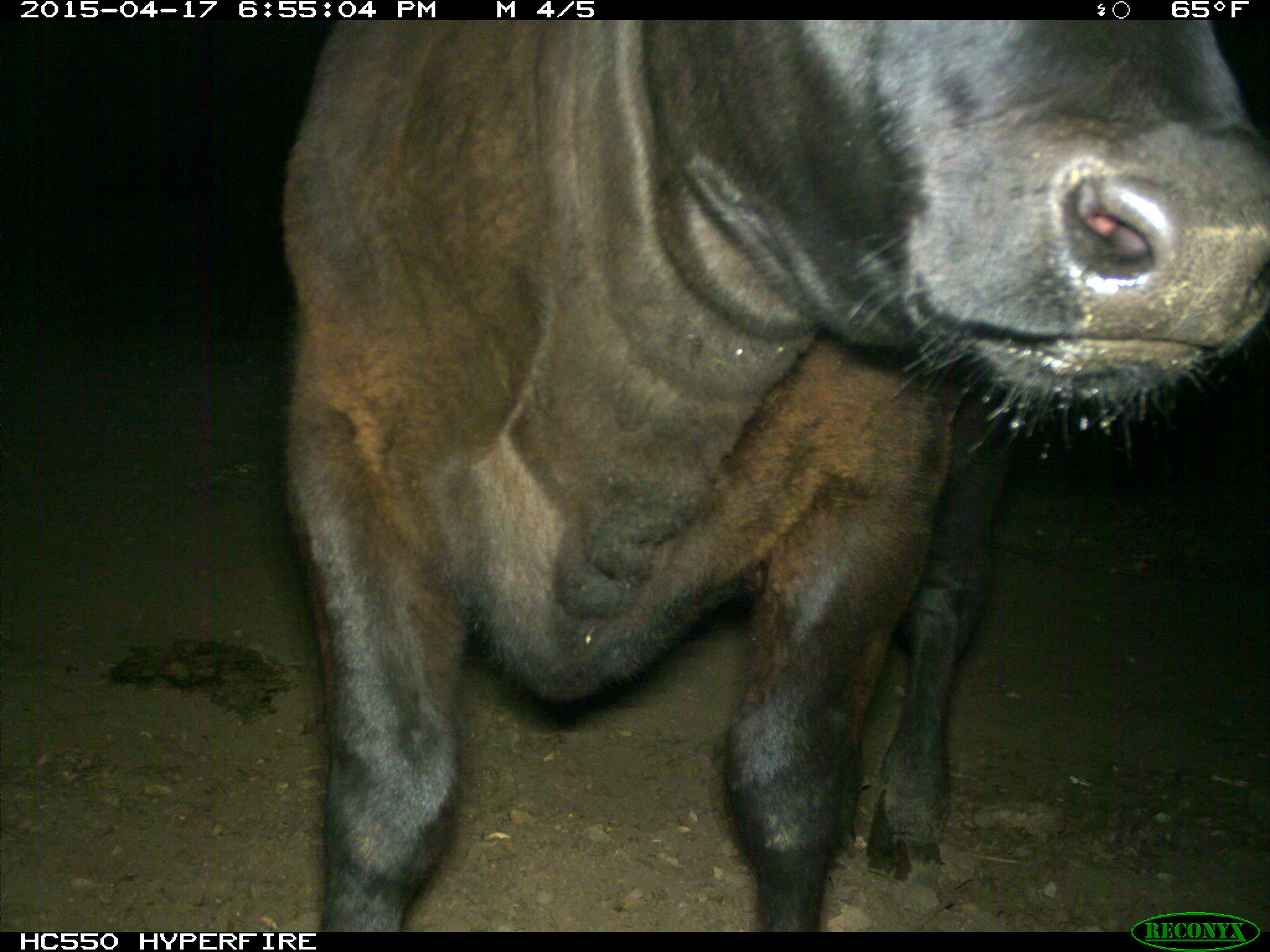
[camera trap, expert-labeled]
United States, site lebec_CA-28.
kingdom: Animalia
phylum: Chordata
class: Mammalia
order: Artiodactyla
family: Bovidae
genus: Bos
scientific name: Bos taurus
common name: domestic cow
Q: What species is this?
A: Bos taurus (domestic cow).